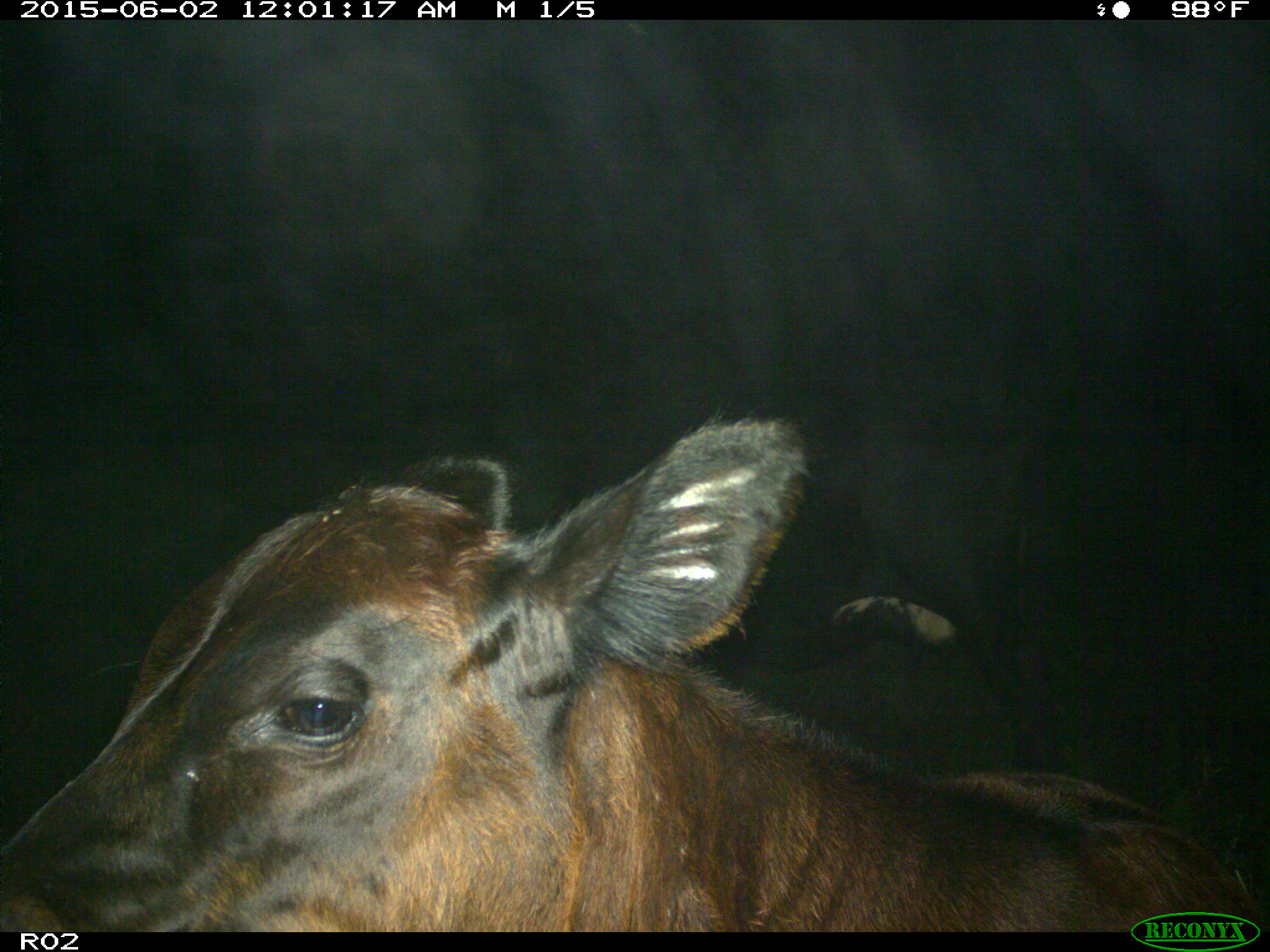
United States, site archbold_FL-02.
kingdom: Animalia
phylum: Chordata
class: Mammalia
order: Artiodactyla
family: Bovidae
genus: Bos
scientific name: Bos taurus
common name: domestic cow